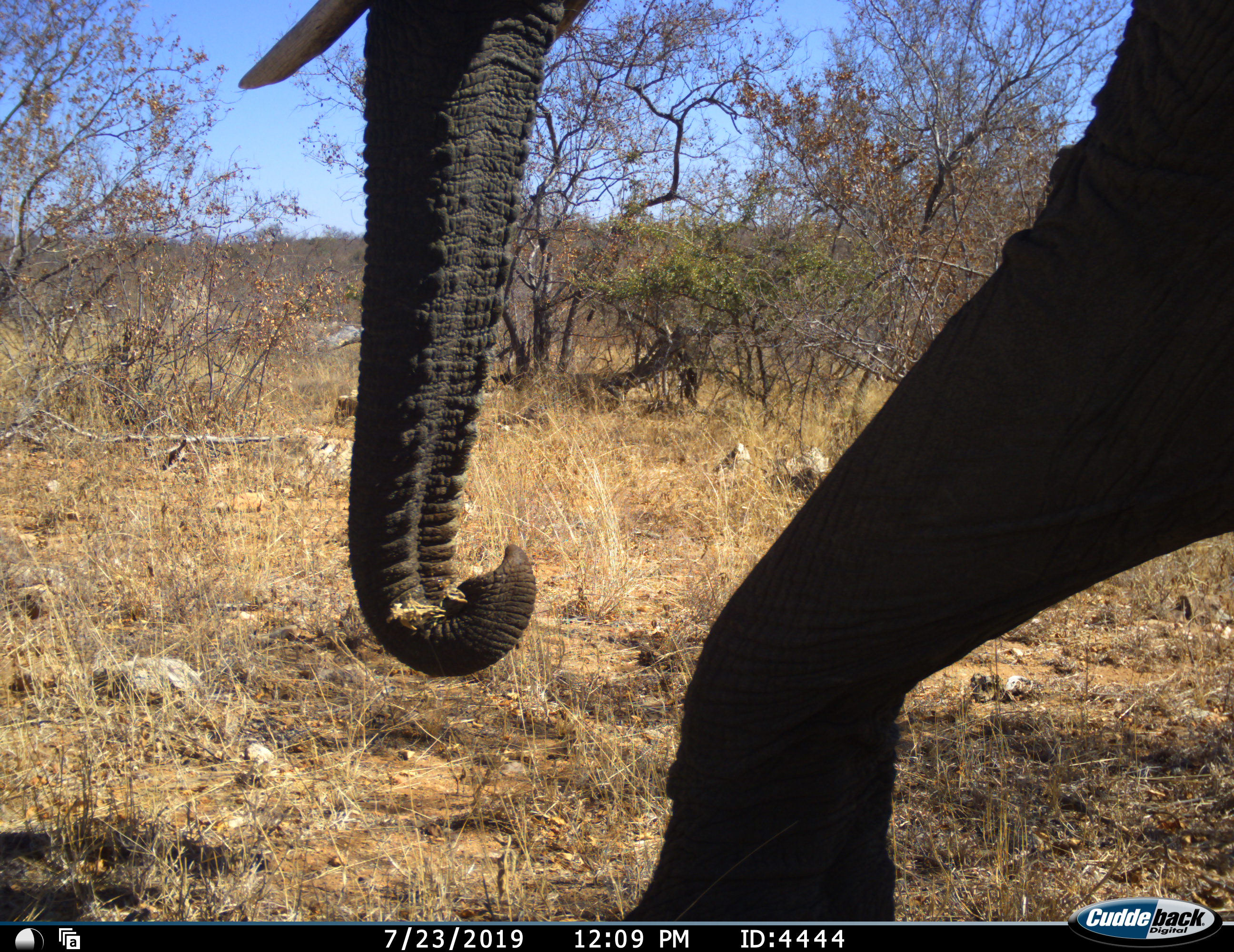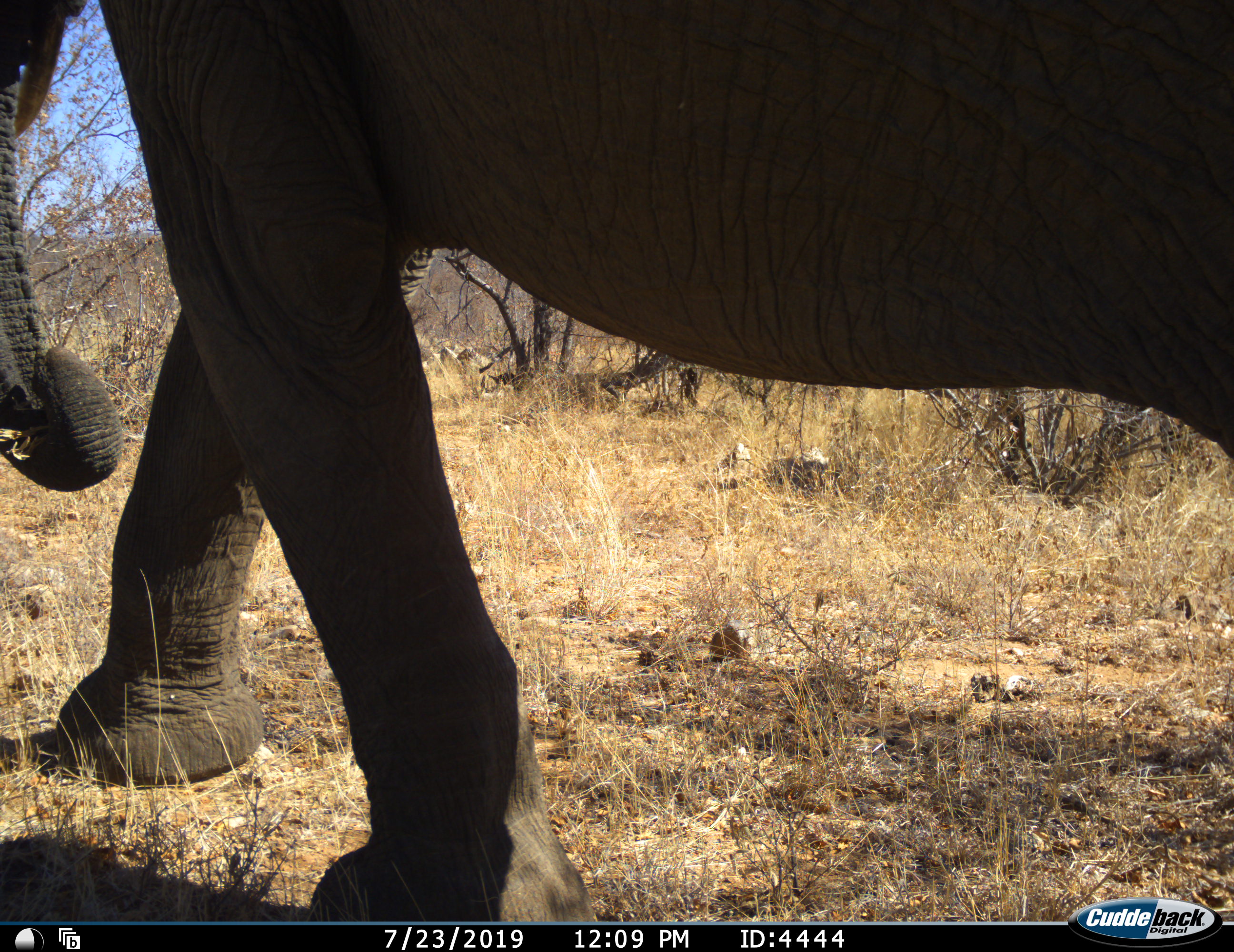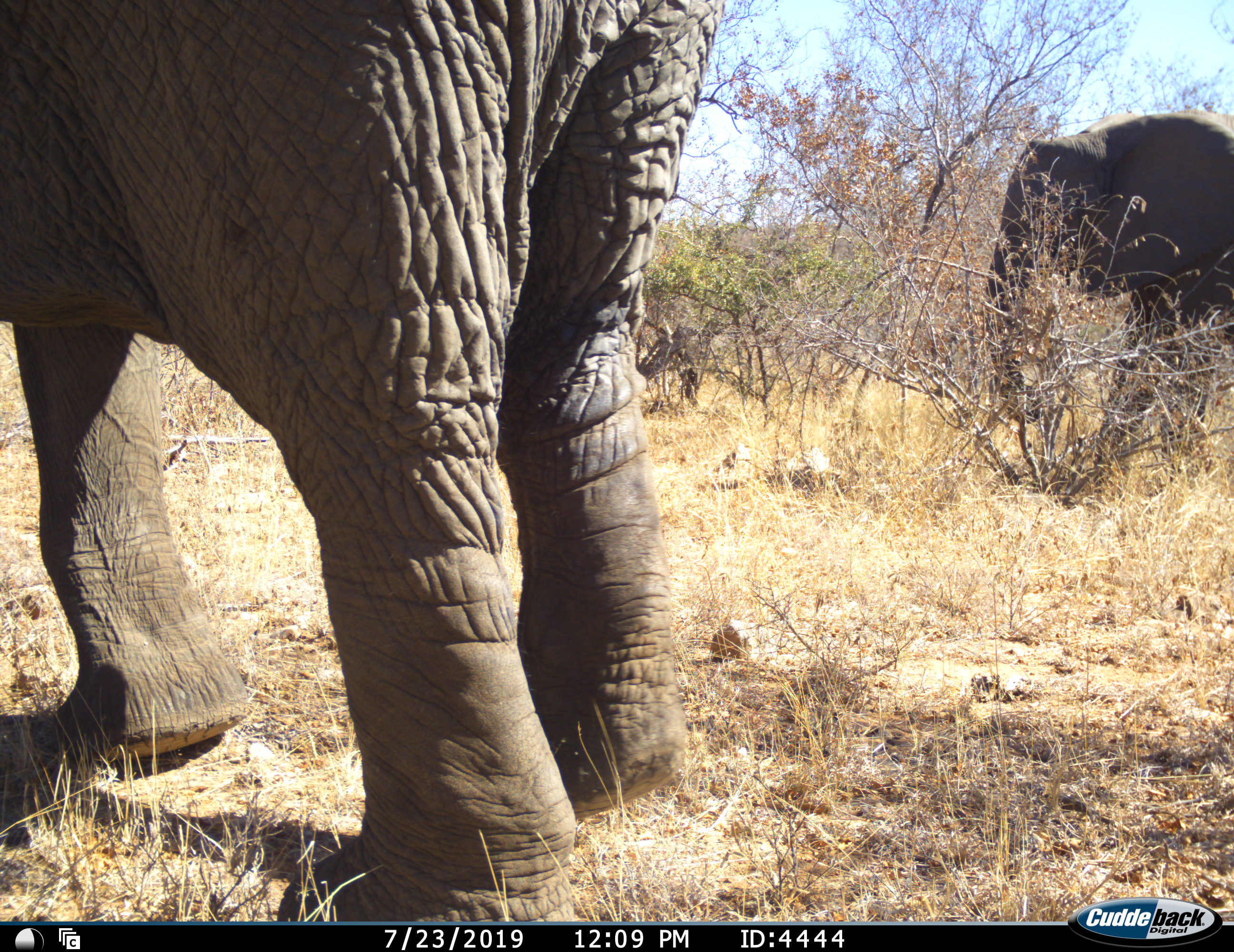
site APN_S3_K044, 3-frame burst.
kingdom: Animalia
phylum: Chordata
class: Mammalia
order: Proboscidea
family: Elephantidae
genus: Loxodonta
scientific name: Loxodonta africana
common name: african bush elephant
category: elephant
Elephant (african bush elephant) (Loxodonta africana), count 2. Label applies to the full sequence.